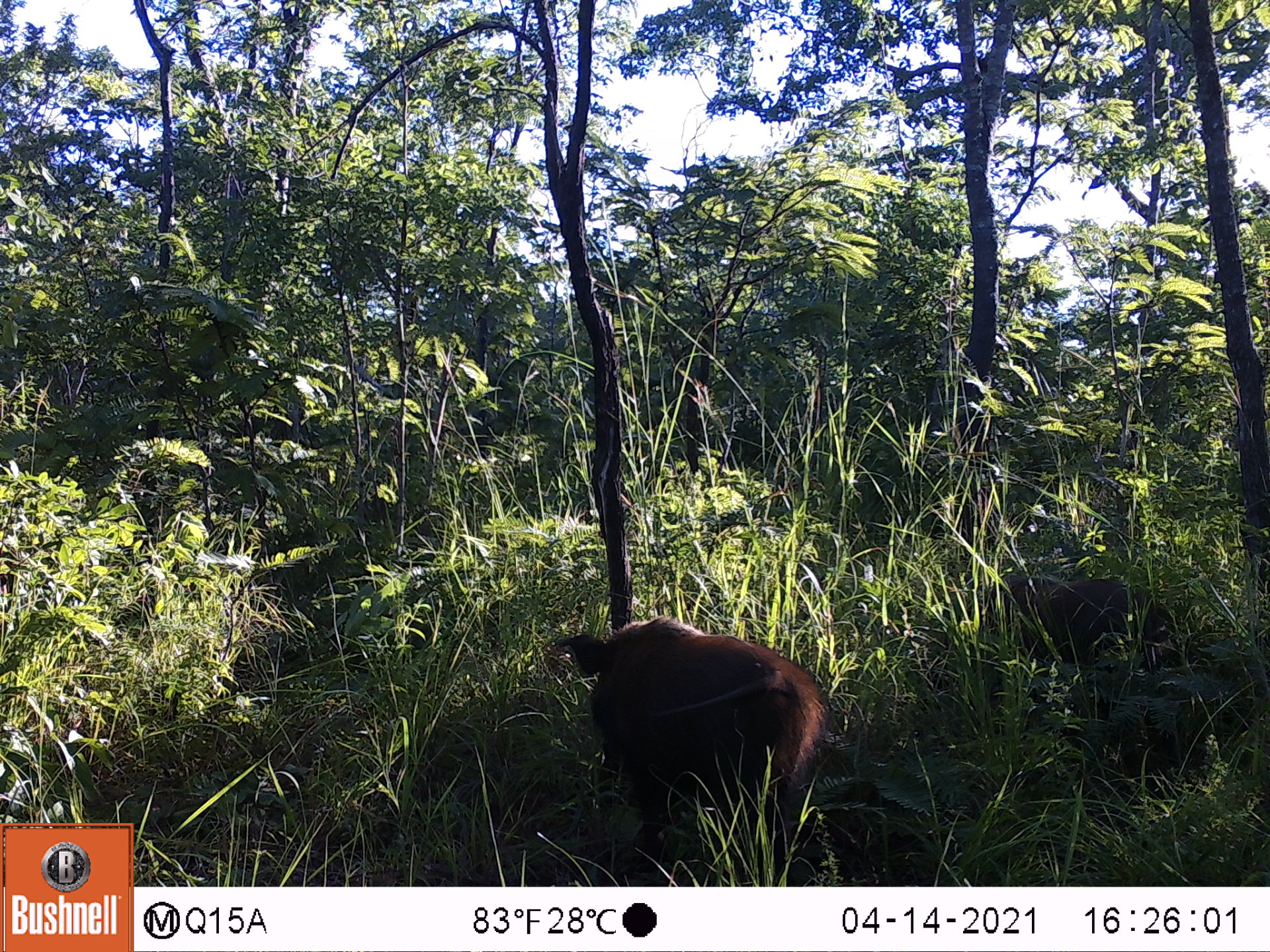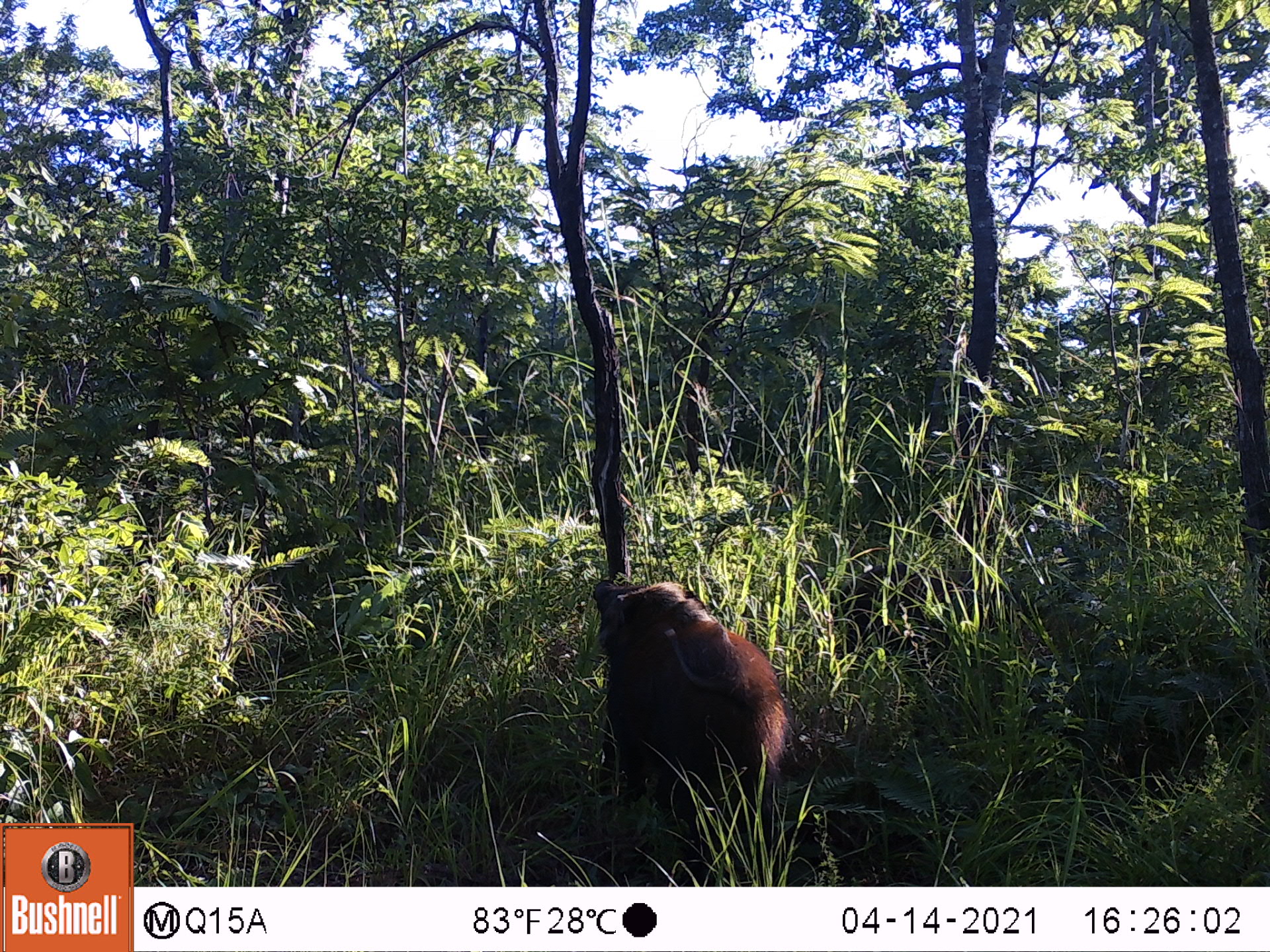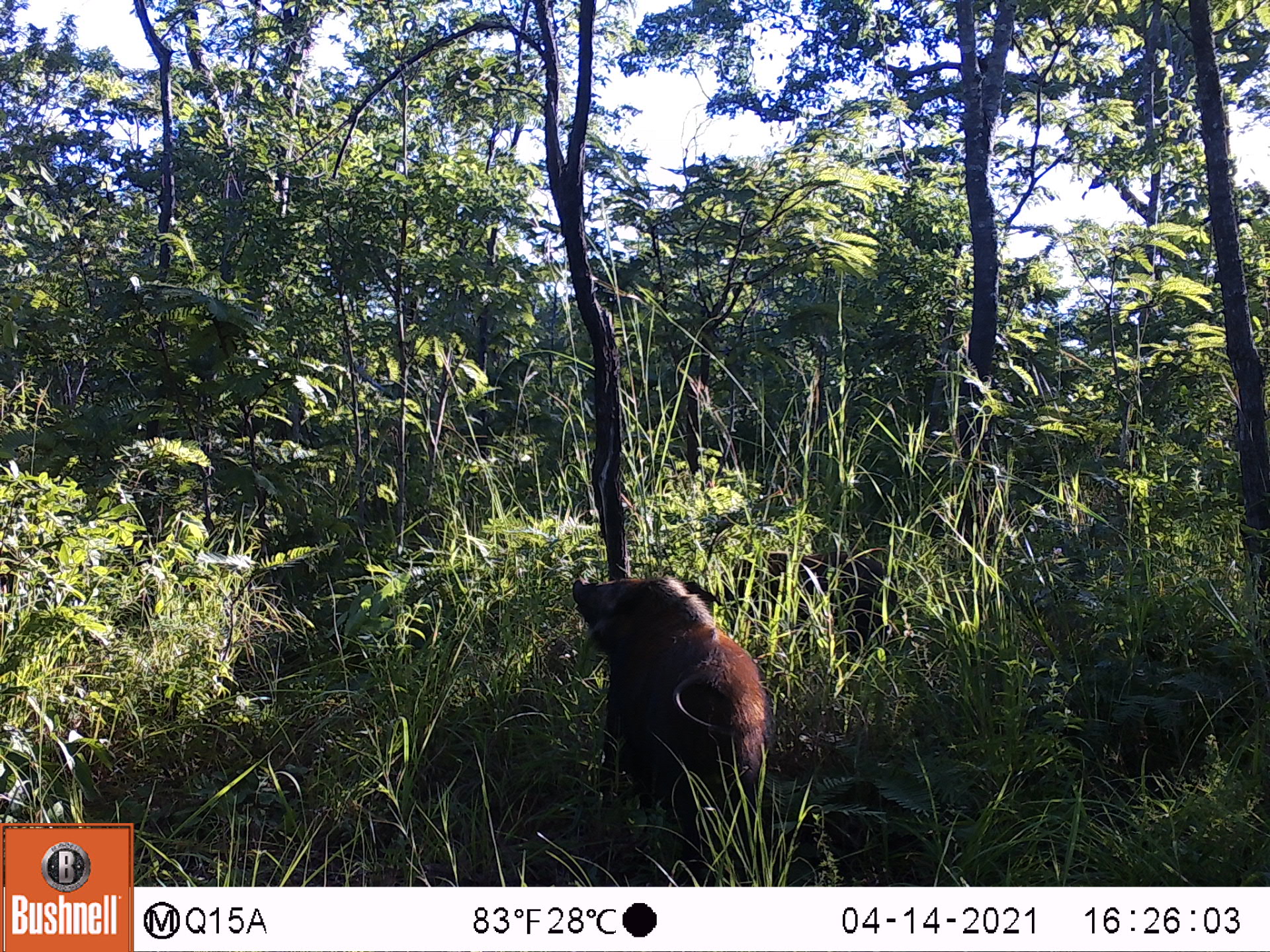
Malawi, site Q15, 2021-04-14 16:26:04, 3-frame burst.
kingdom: Animalia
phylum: Chordata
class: Mammalia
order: Artiodactyla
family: Suidae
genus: Potamochoerus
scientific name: Potamochoerus larvatus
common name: bushpig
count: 2